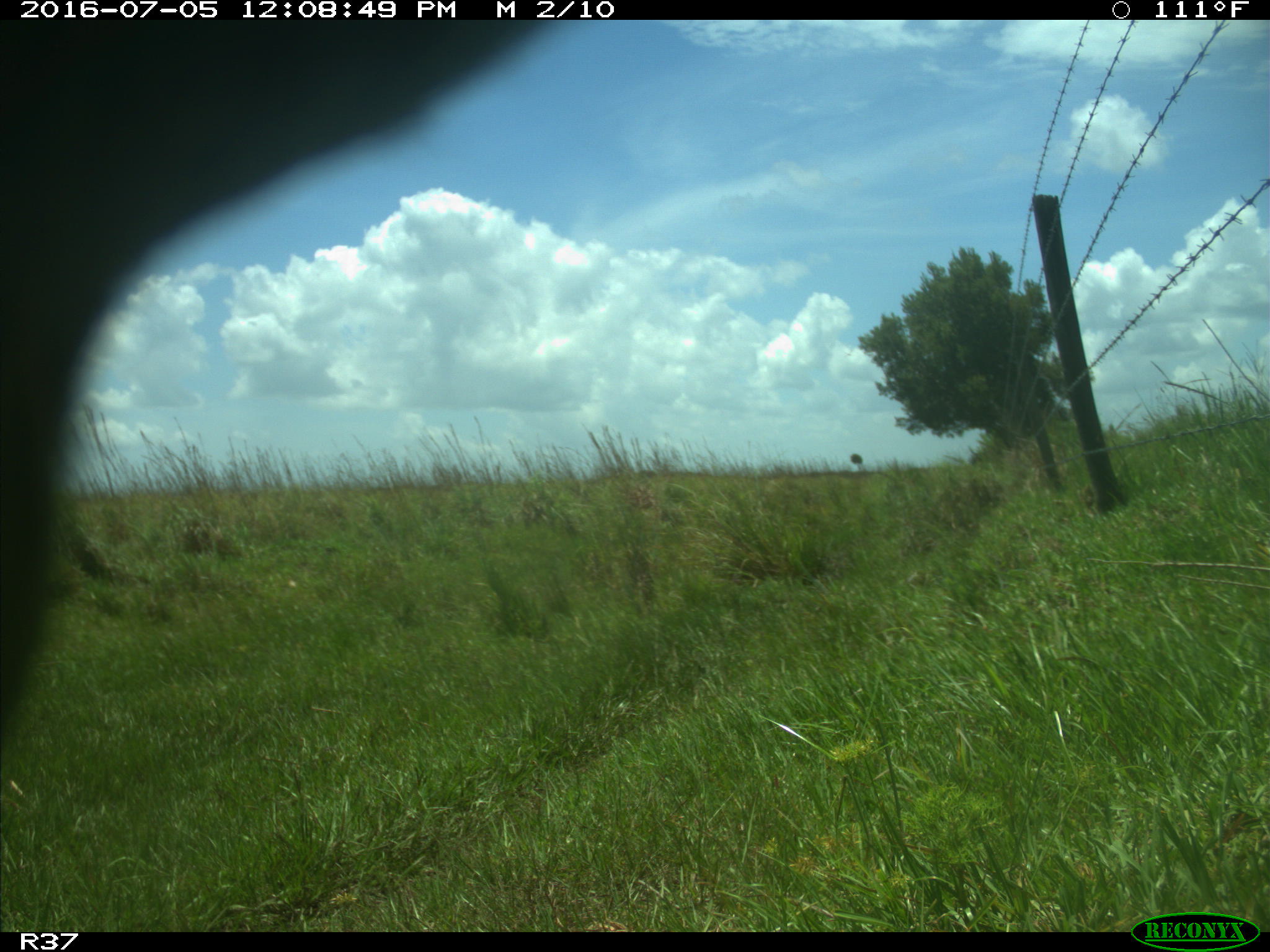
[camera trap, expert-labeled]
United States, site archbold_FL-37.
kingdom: Animalia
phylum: Chordata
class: Mammalia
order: Artiodactyla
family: Bovidae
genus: Bos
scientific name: Bos taurus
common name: domestic cow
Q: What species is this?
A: Bos taurus (domestic cow).